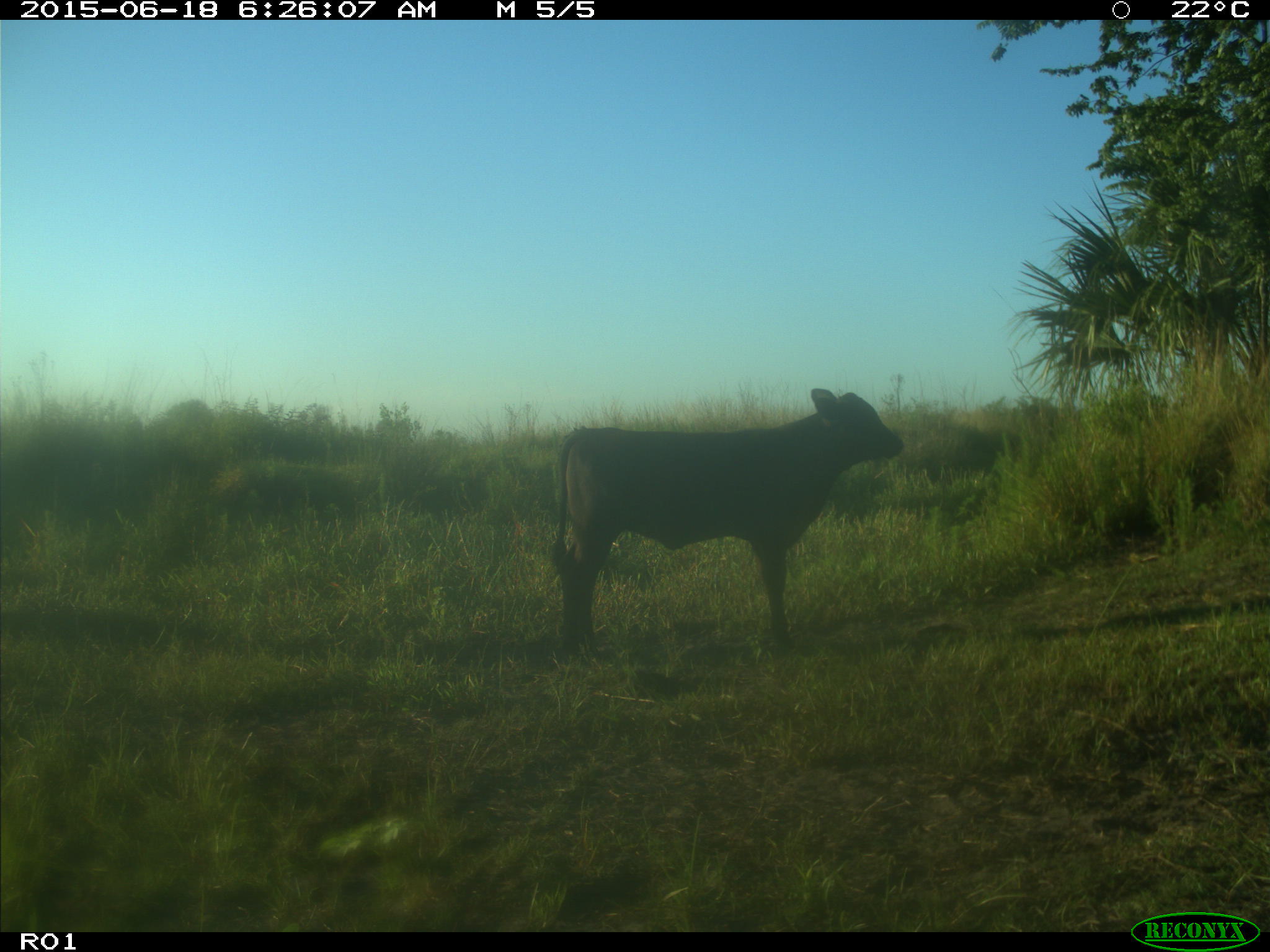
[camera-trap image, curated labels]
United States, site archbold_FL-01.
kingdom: Animalia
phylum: Chordata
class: Mammalia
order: Artiodactyla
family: Bovidae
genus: Bos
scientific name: Bos taurus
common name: domestic cow